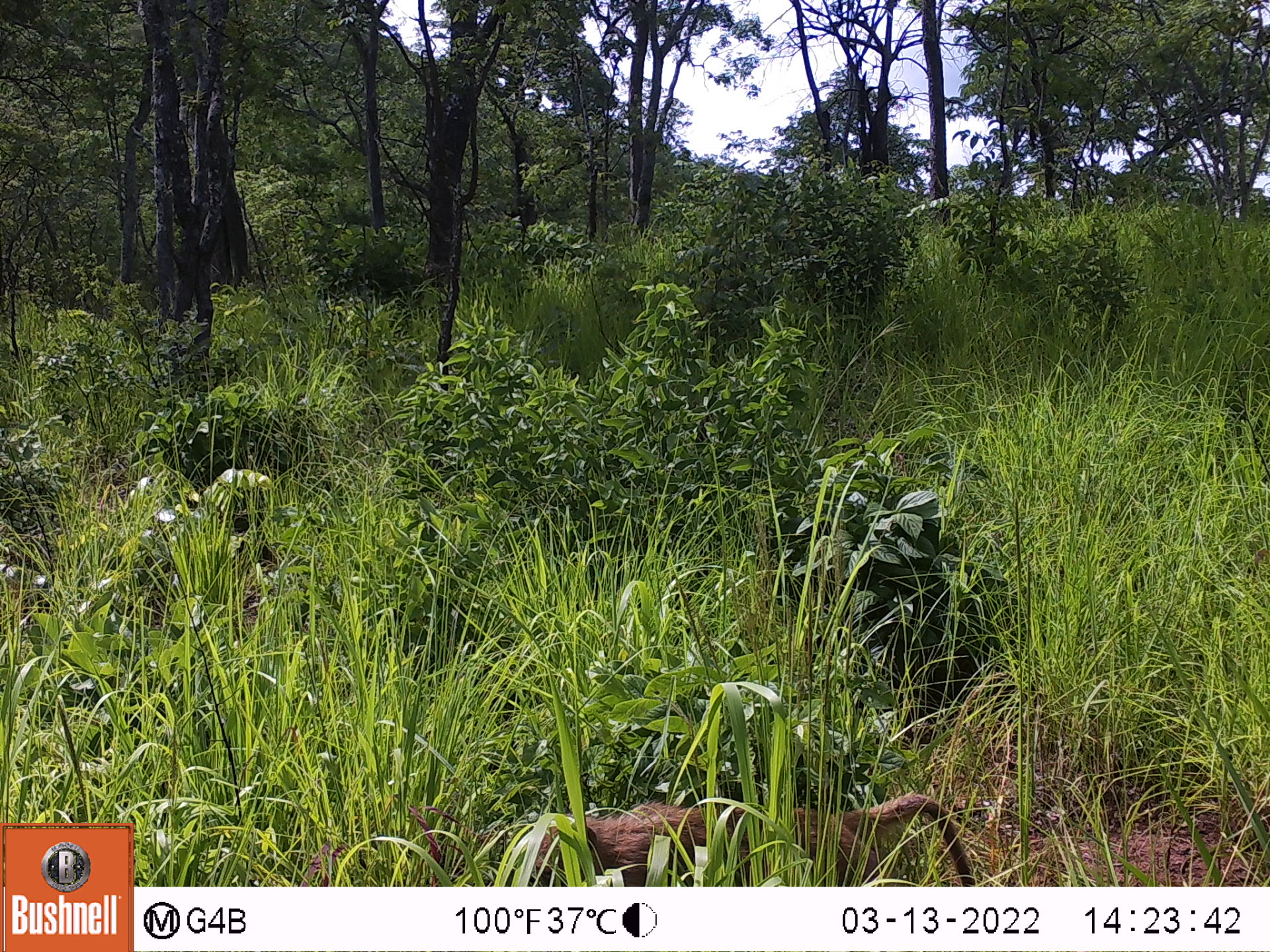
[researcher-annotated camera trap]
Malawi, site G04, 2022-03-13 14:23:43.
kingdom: Animalia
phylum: Chordata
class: Mammalia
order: Primates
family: Cercopithecidae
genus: Papio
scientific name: Papio cynocephalus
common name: yellow baboon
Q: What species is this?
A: Yellow baboon (Papio cynocephalus).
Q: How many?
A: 1.